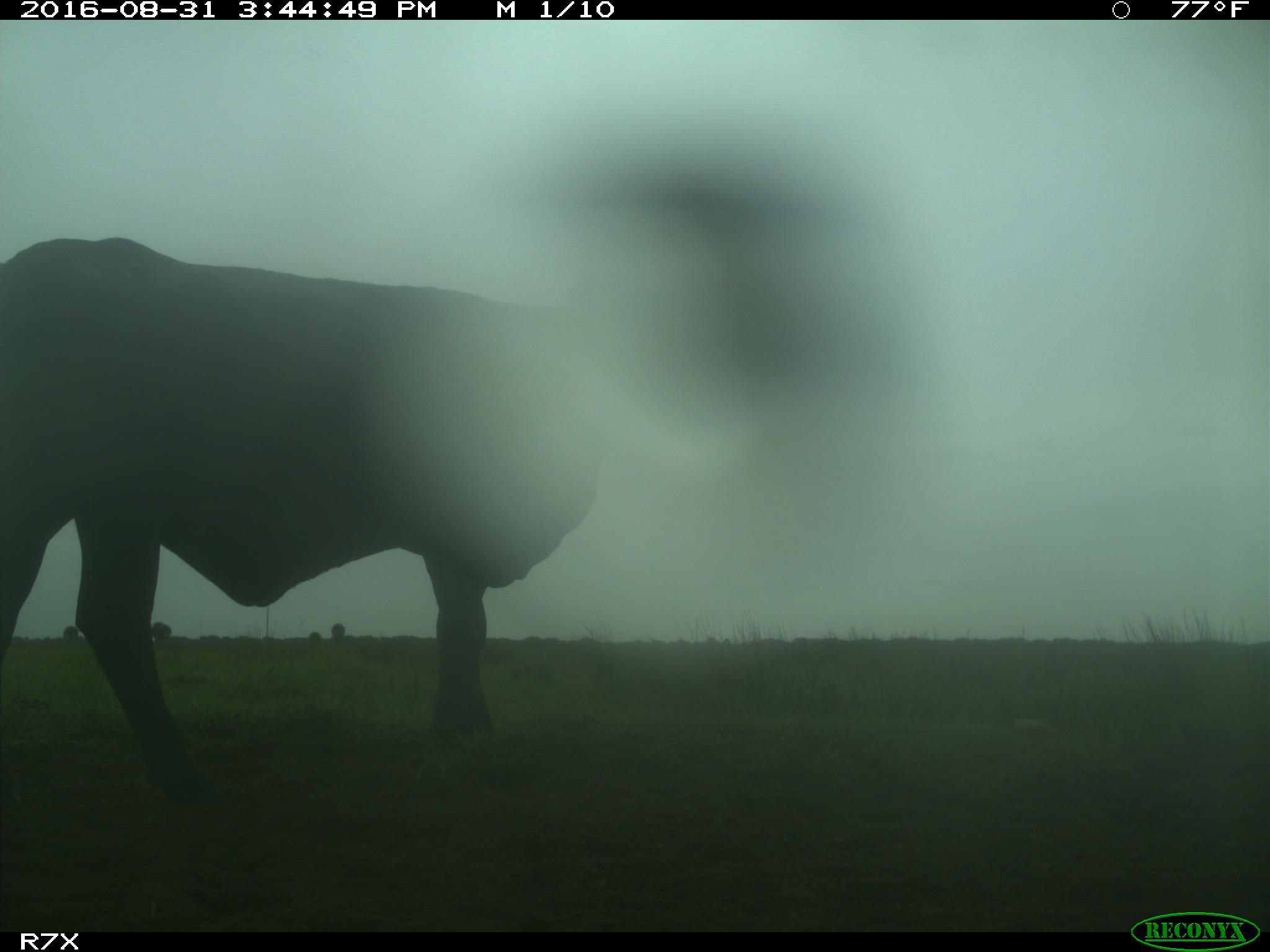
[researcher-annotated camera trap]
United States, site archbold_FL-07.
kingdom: Animalia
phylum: Chordata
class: Mammalia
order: Artiodactyla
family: Bovidae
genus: Bos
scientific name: Bos taurus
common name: domestic cow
Bos taurus (domestic cow).